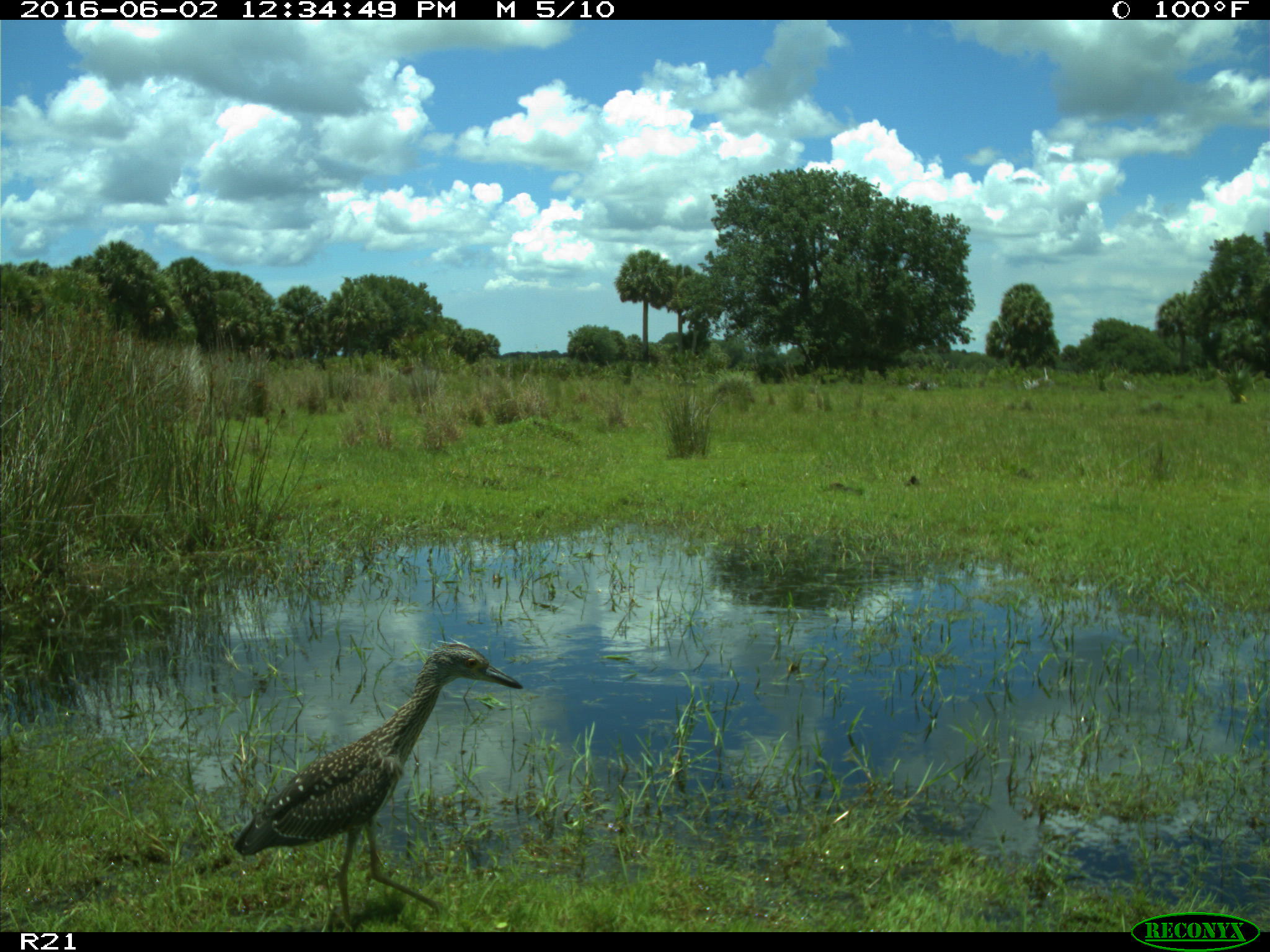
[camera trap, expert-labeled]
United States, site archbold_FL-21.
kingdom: Animalia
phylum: Chordata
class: Aves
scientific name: Aves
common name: birds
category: unidentified bird